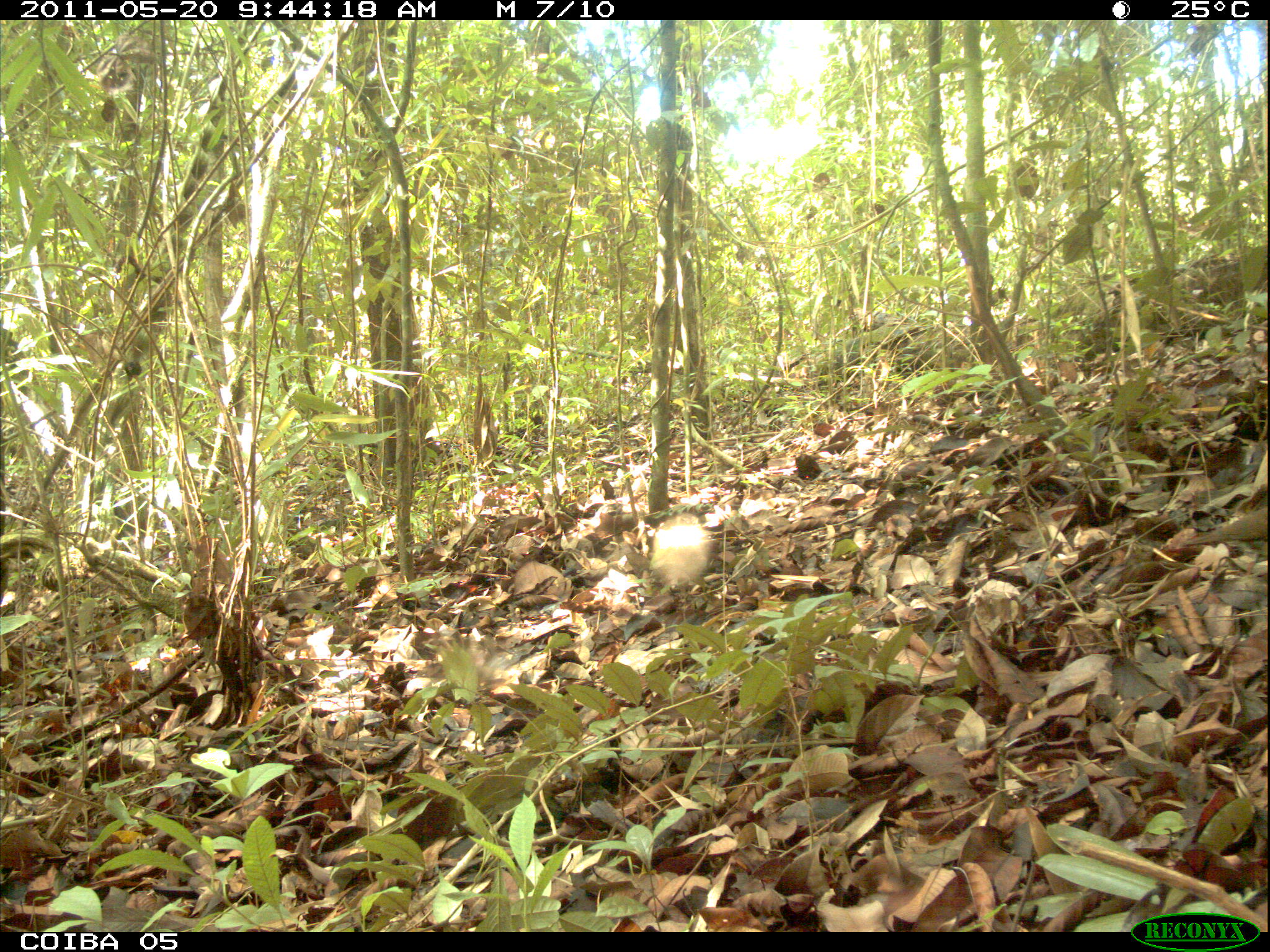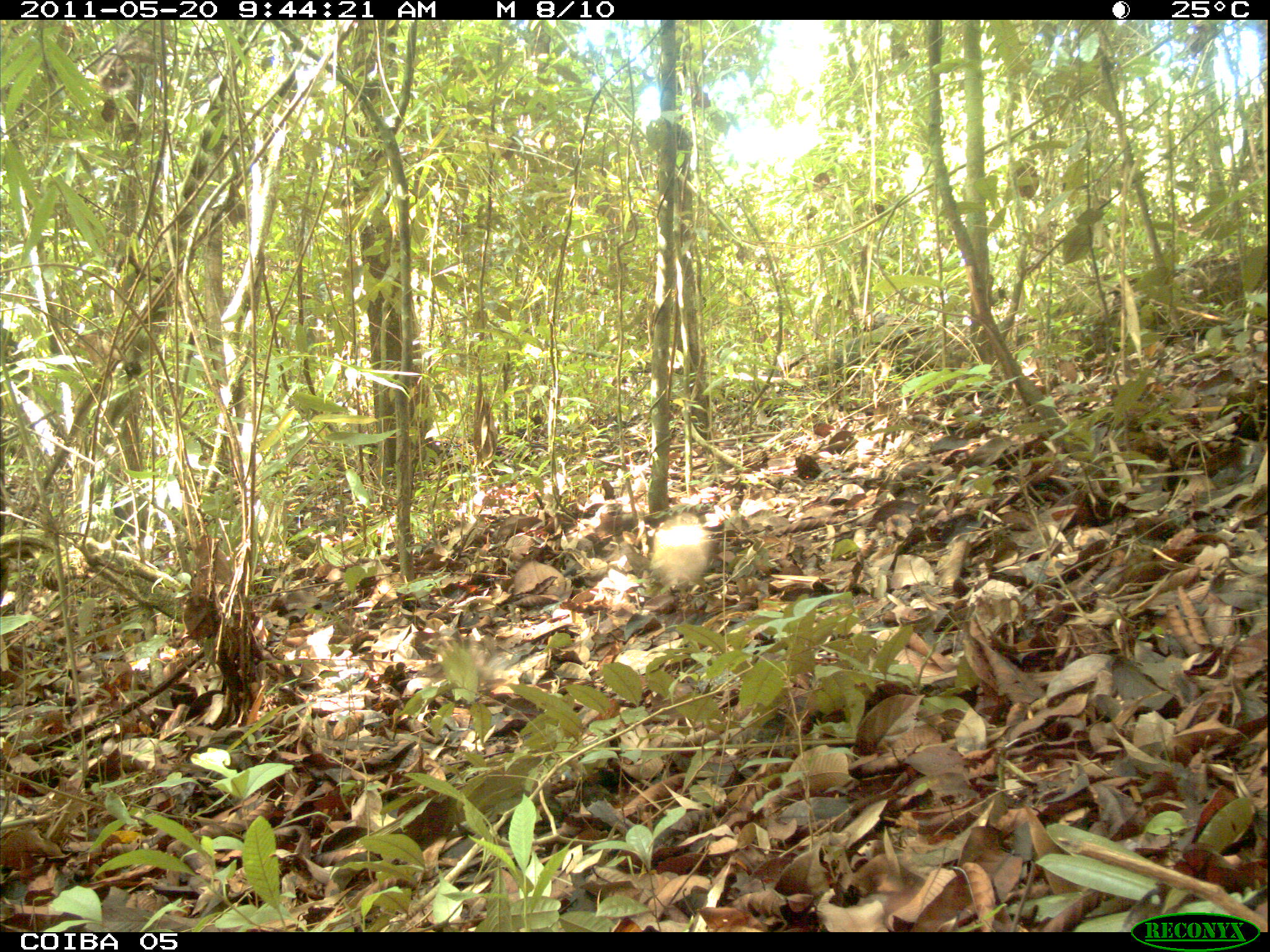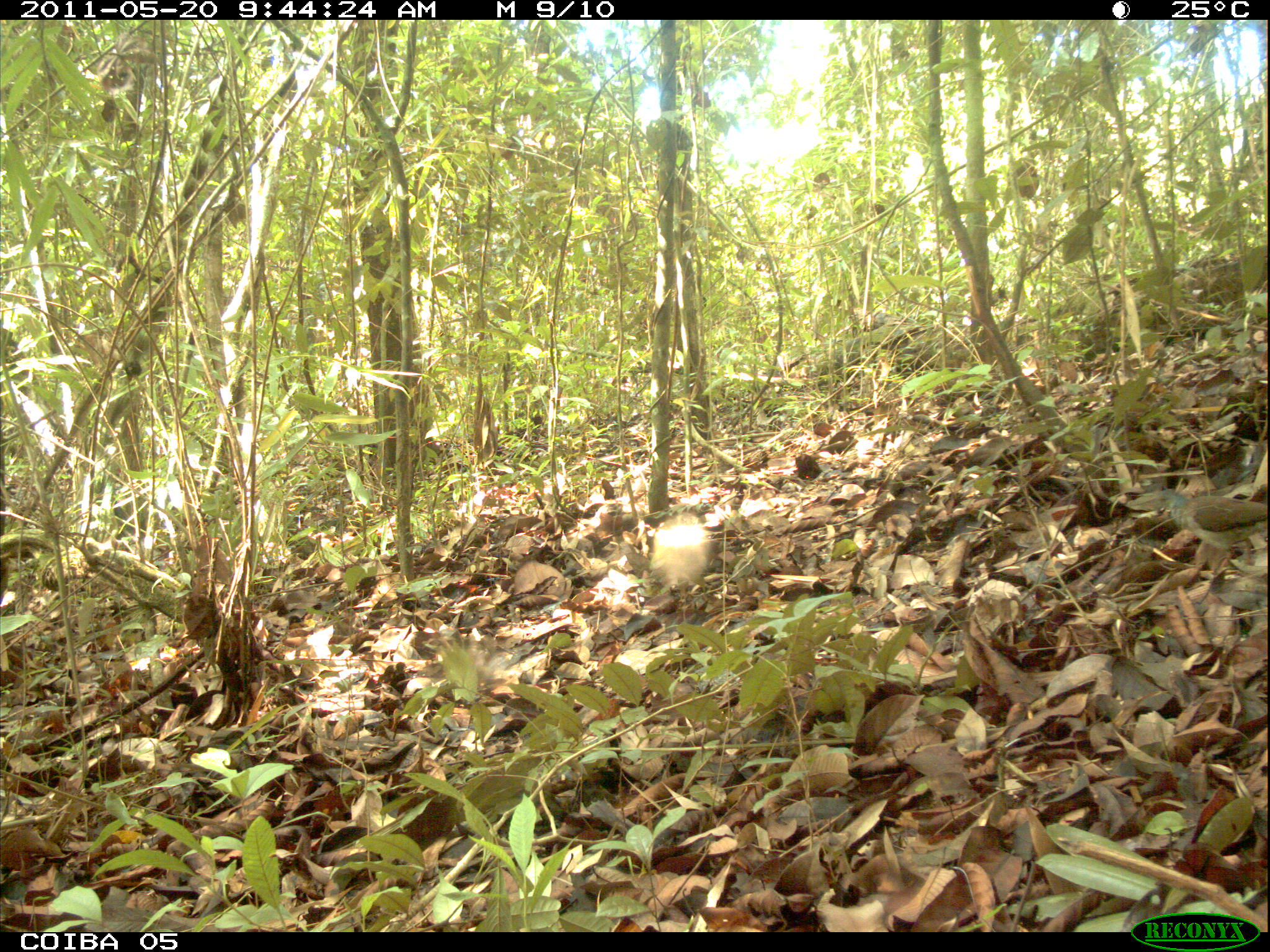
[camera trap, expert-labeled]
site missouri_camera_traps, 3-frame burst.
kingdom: Animalia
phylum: Chordata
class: Aves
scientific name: Aves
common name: bird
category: bird spec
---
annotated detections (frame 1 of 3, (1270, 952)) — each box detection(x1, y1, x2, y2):
bird spec: detection(1176, 484, 1269, 573)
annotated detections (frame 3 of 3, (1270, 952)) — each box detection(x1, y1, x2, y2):
bird spec: detection(1101, 459, 1269, 583)